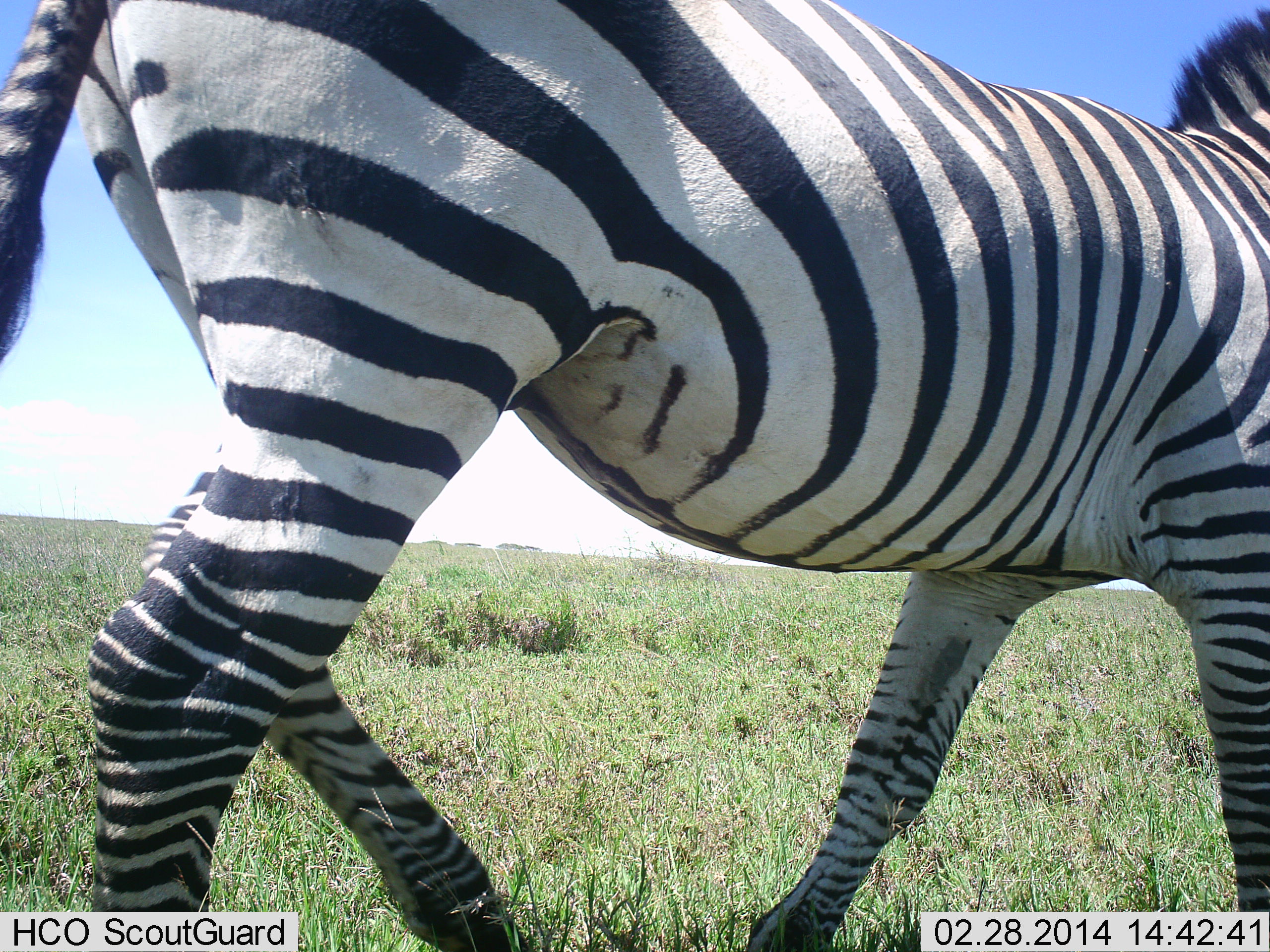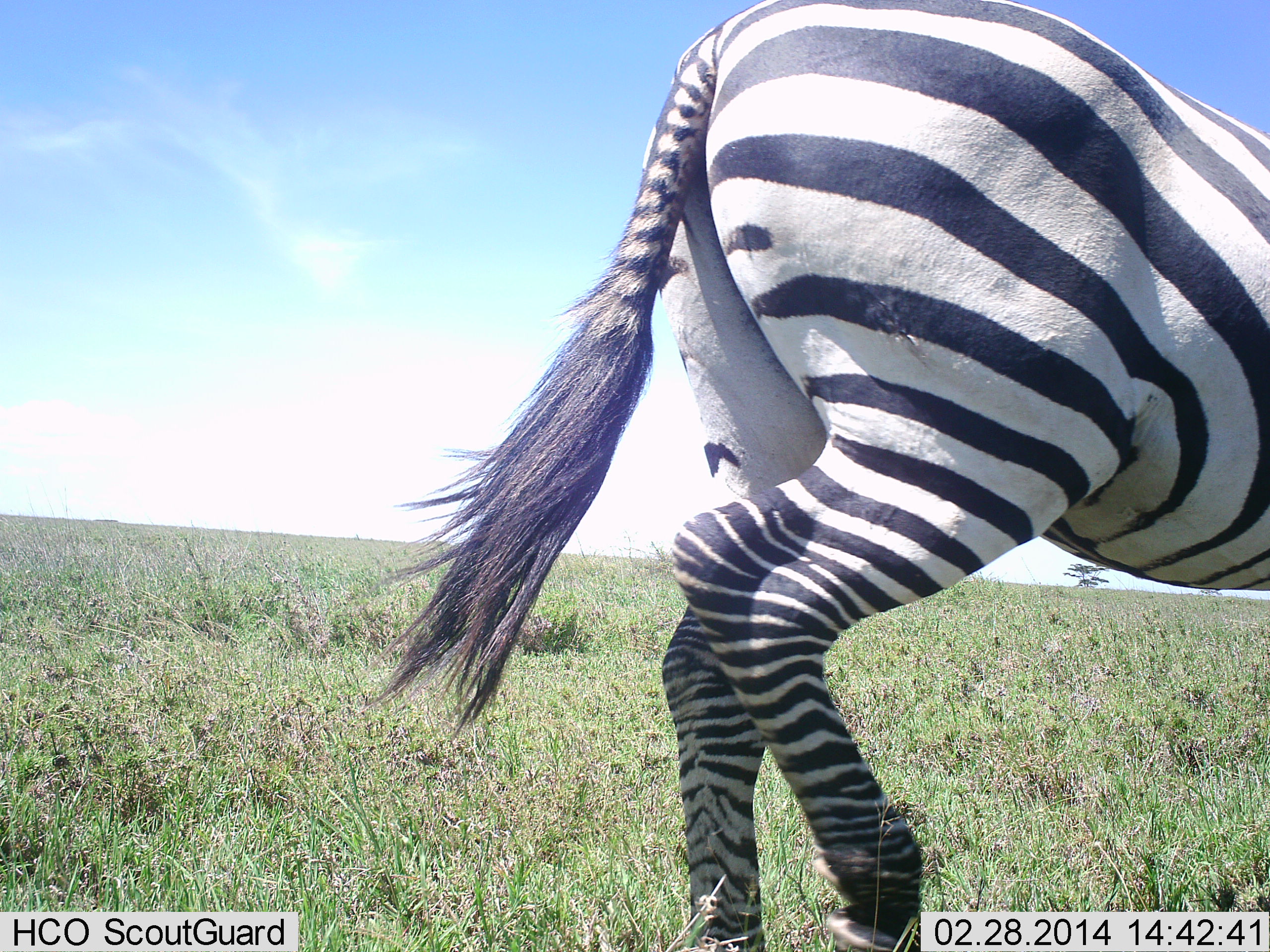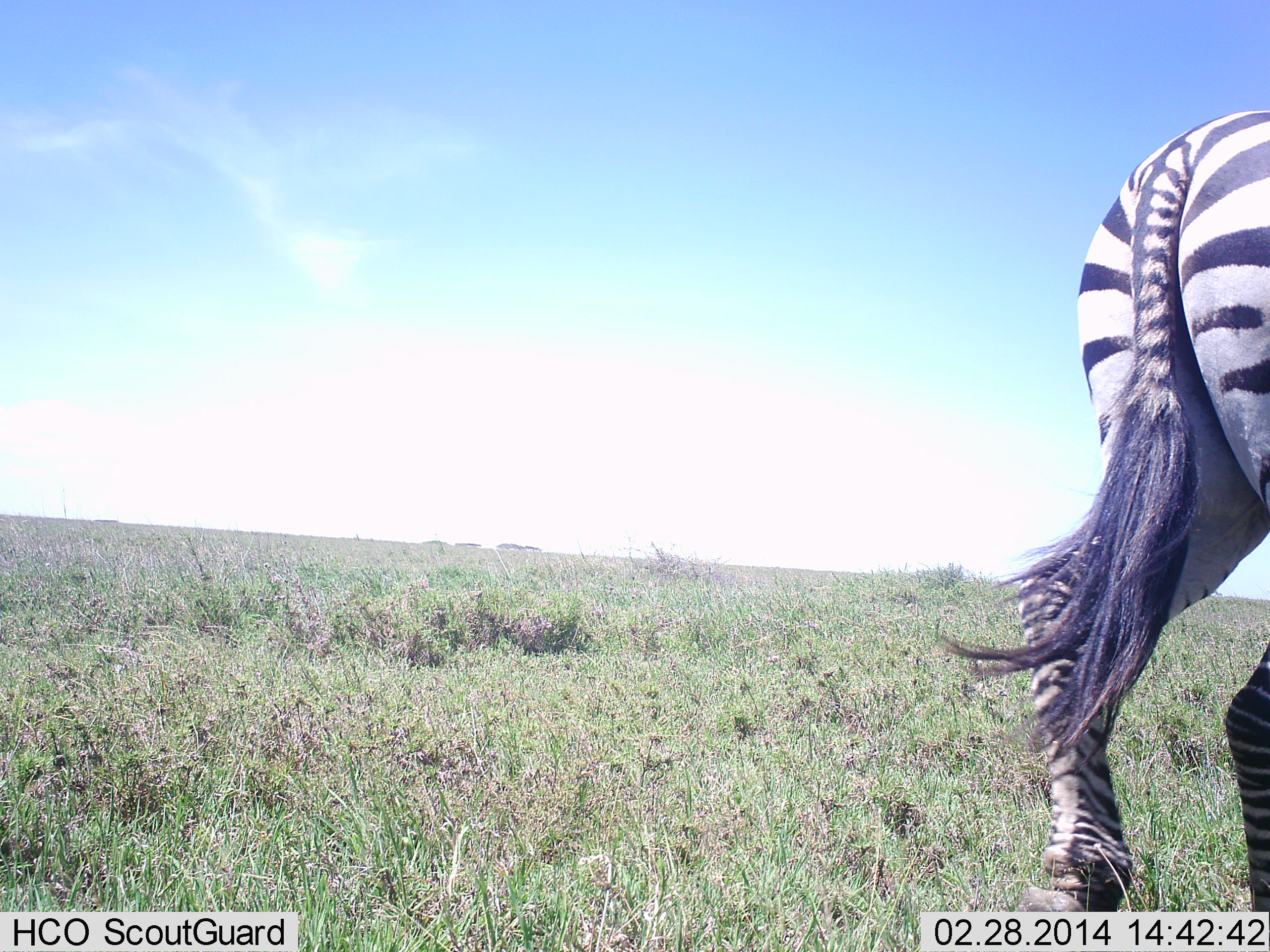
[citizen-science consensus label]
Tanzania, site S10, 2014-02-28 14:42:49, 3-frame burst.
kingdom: Animalia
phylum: Chordata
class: Mammalia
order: Perissodactyla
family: Equidae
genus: Equus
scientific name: Equus quagga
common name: plains zebra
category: zebra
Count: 1.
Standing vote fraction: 10%.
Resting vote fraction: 0%.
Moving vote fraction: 90%.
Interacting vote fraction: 0%.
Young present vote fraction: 0%.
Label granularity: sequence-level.